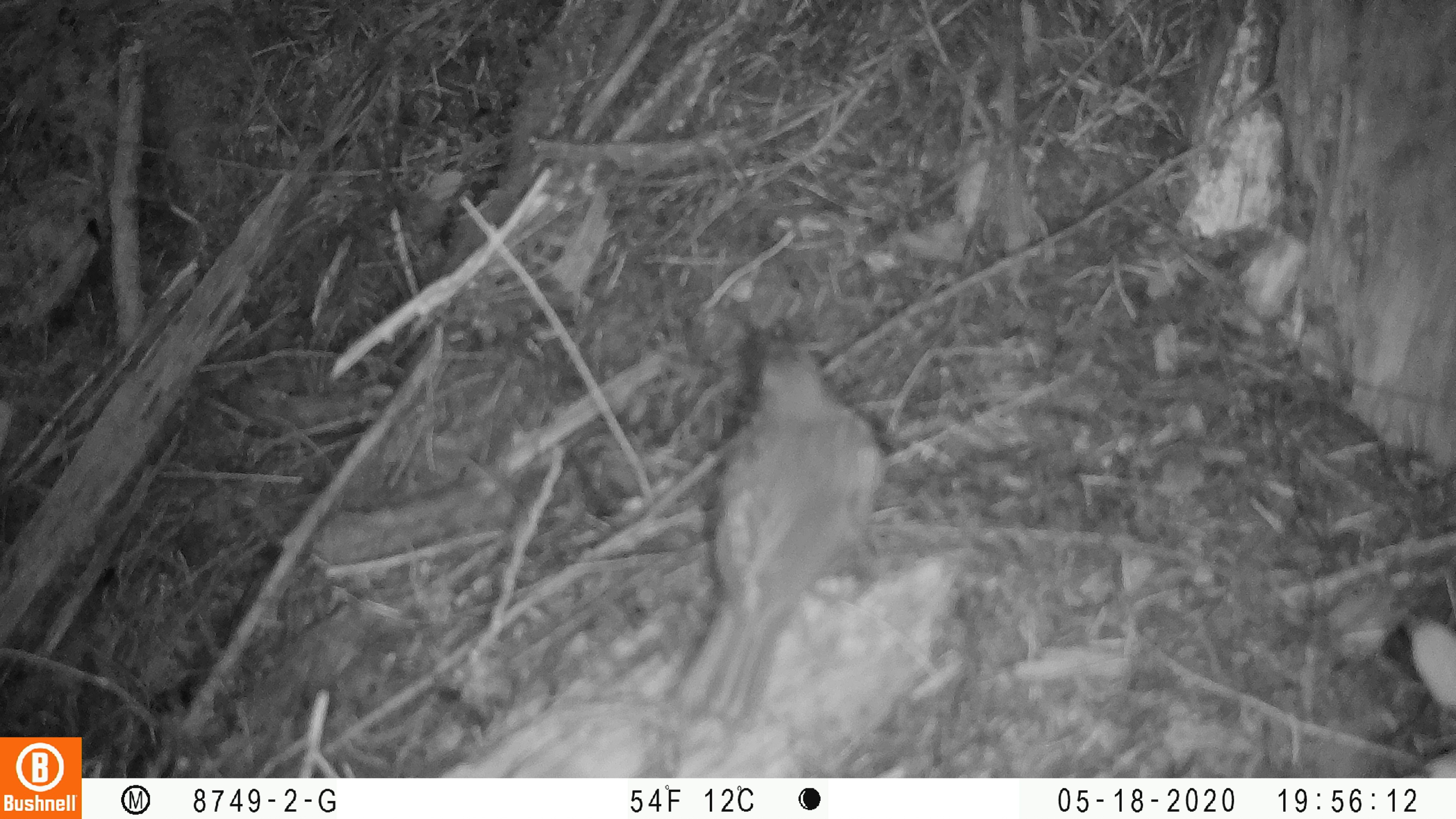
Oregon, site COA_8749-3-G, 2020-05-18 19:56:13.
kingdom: Animalia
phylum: Chordata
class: Aves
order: Passeriformes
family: Turdidae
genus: Catharus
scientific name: Catharus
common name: brown thrushes and nightingale-thrushes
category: catharus species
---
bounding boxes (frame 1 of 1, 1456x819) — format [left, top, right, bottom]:
catharus species: [655, 320, 904, 734]